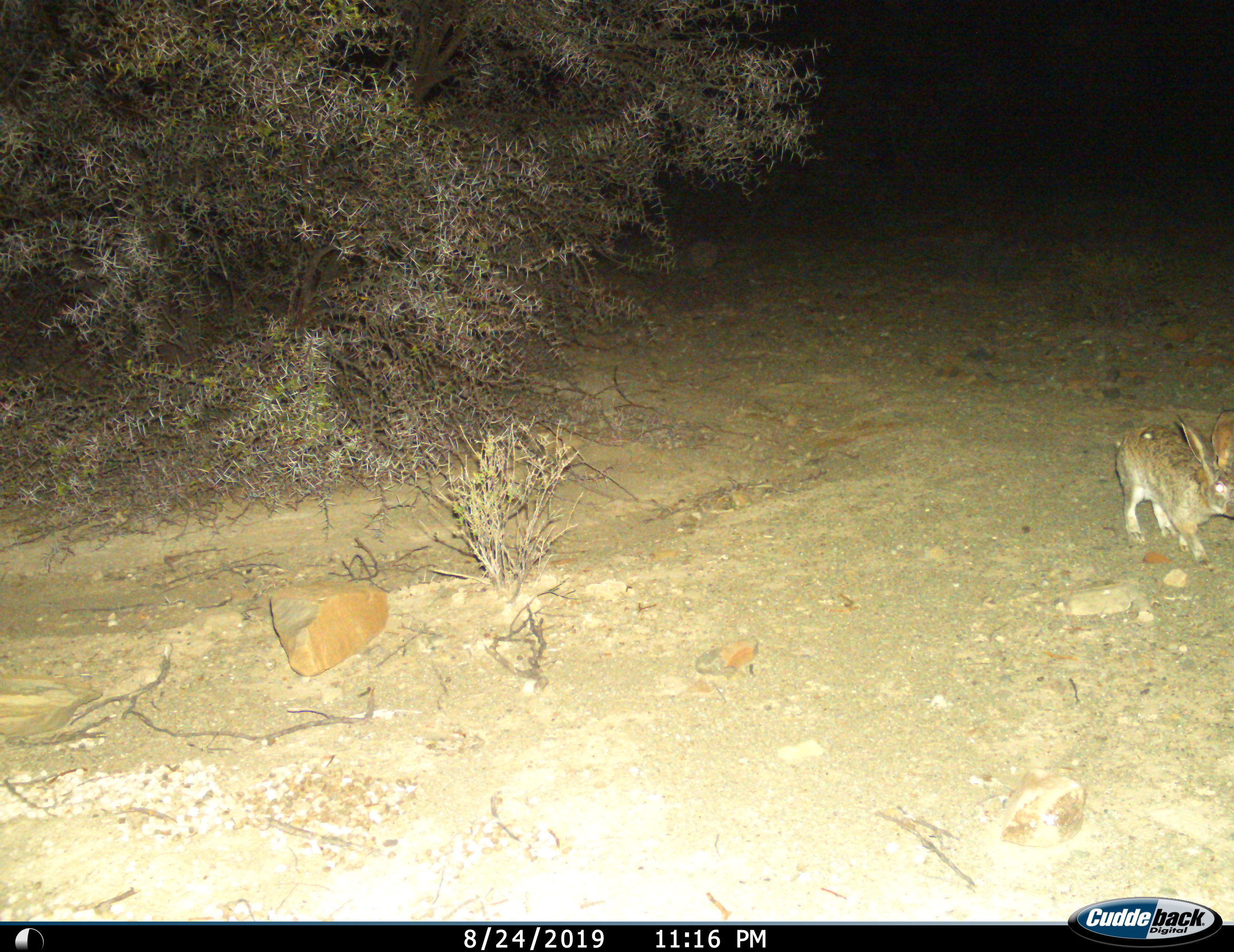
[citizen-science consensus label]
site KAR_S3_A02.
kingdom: Animalia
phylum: Chordata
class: Mammalia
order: Lagomorpha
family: Leporidae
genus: Lepus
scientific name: Lepus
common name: hare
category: hareunknown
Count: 1.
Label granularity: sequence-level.